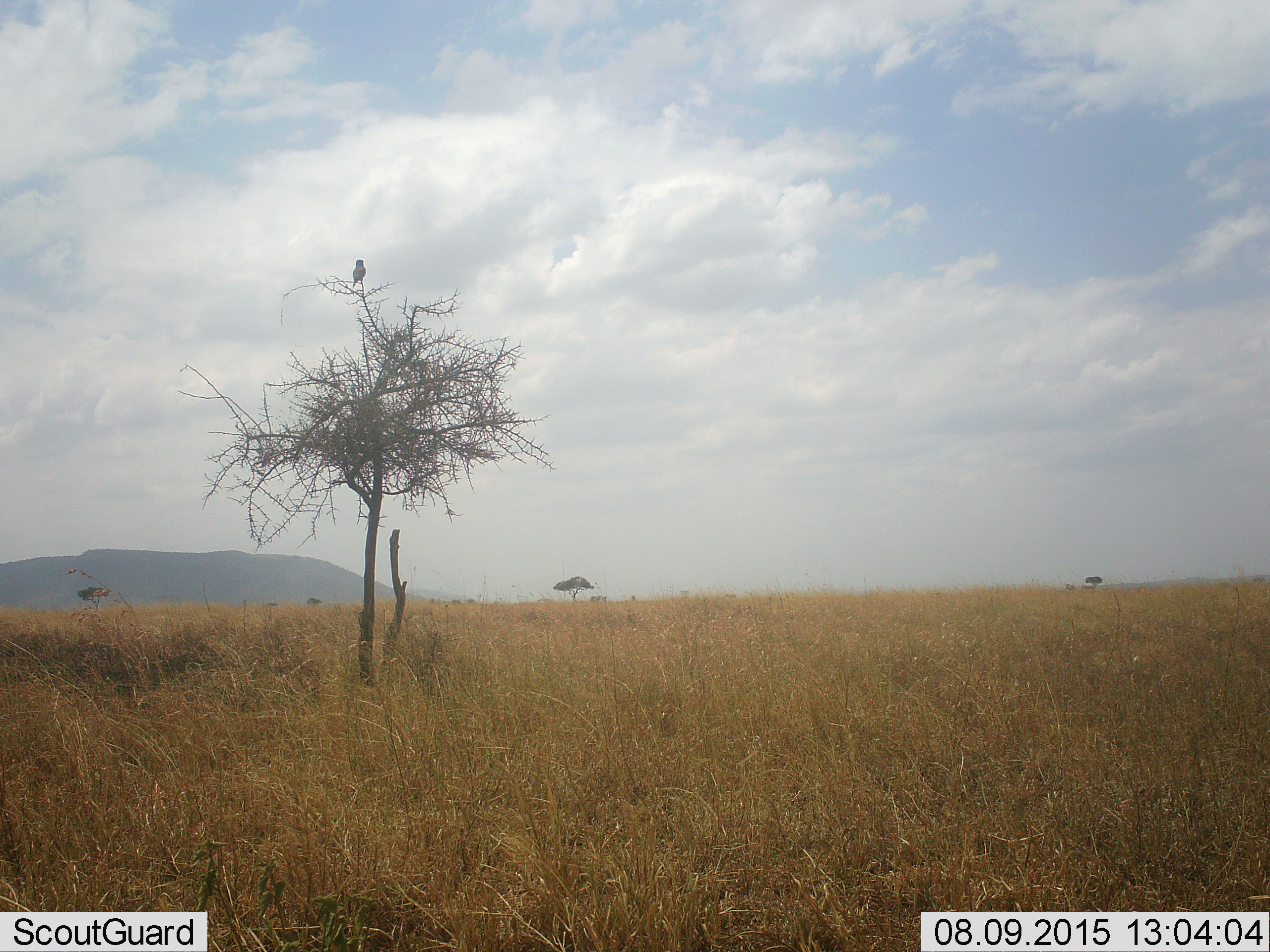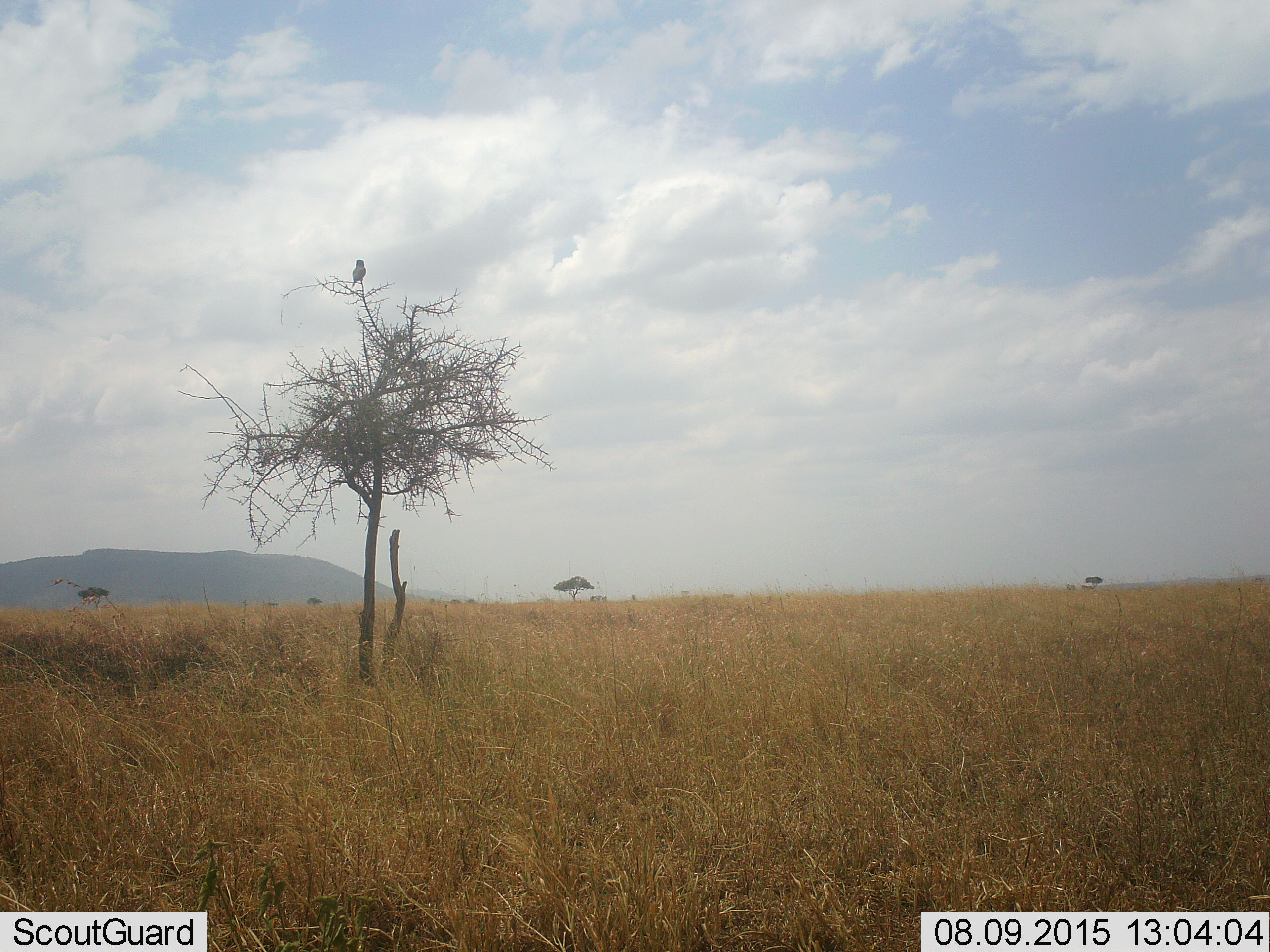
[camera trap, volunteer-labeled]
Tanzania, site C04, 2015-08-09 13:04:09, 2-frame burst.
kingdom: Animalia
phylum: Chordata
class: Aves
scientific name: Aves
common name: bird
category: otherbird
Otherbird (bird) (Aves), count 1. Behavior (volunteer vote fractions): standing 33%, resting 67%, moving 0%, interacting 0%. Young present (vote fraction): 0%. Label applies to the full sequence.